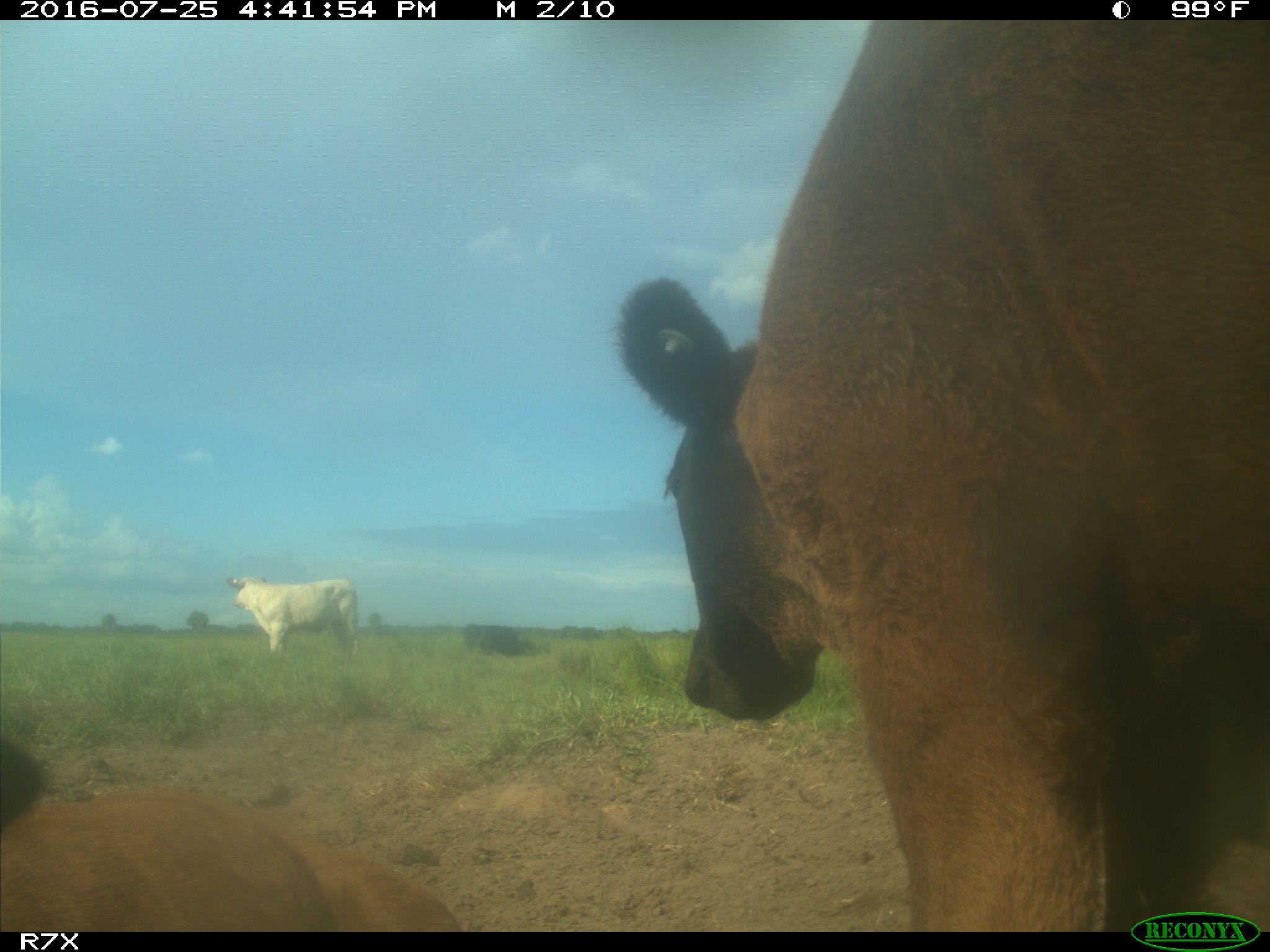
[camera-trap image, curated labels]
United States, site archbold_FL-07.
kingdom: Animalia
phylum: Chordata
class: Mammalia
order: Artiodactyla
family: Bovidae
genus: Bos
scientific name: Bos taurus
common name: domestic cow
Bos taurus (domestic cow).